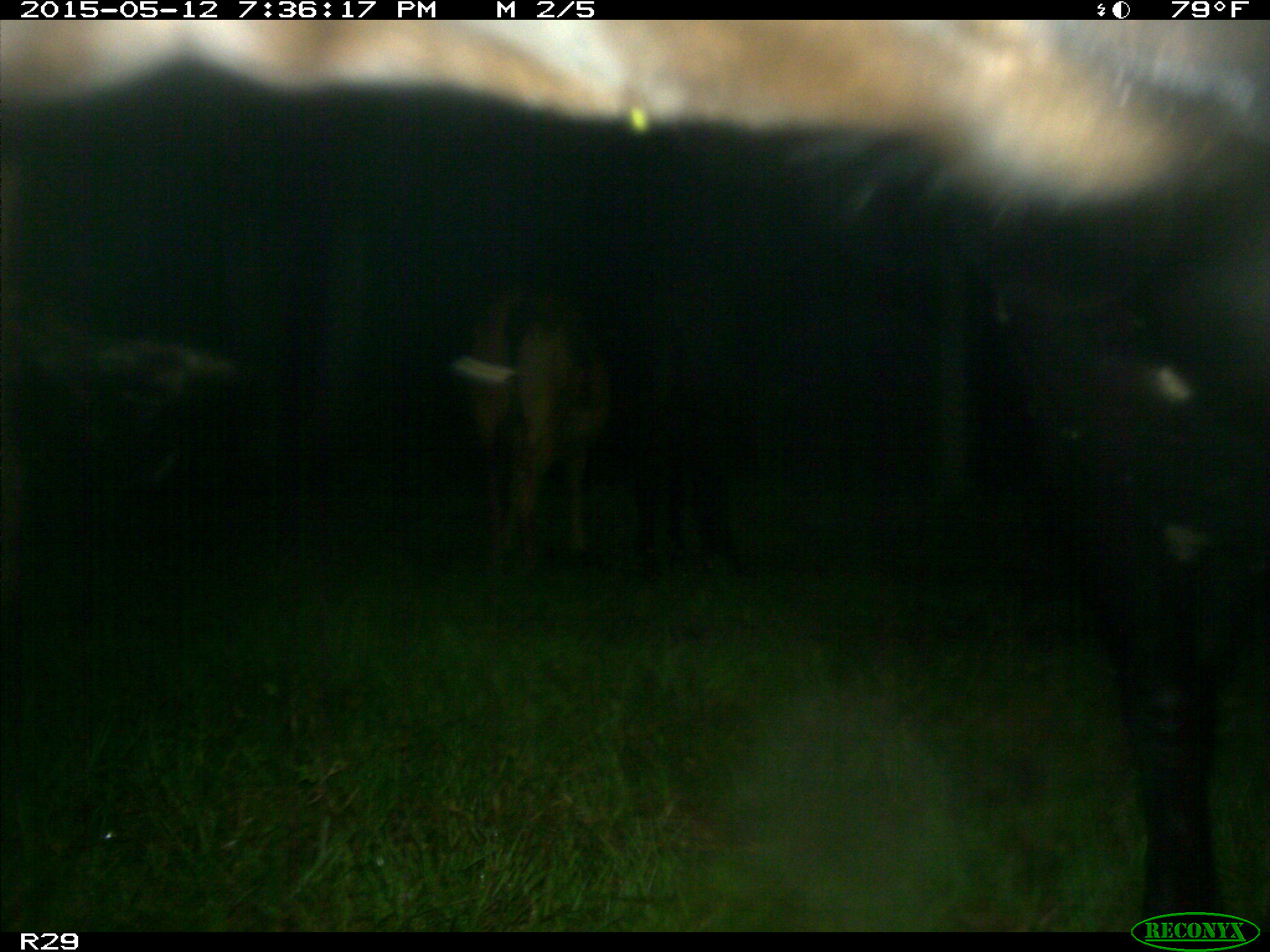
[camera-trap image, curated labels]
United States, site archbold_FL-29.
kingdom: Animalia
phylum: Chordata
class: Mammalia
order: Artiodactyla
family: Bovidae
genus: Bos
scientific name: Bos taurus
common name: domestic cow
Bos taurus (domestic cow).